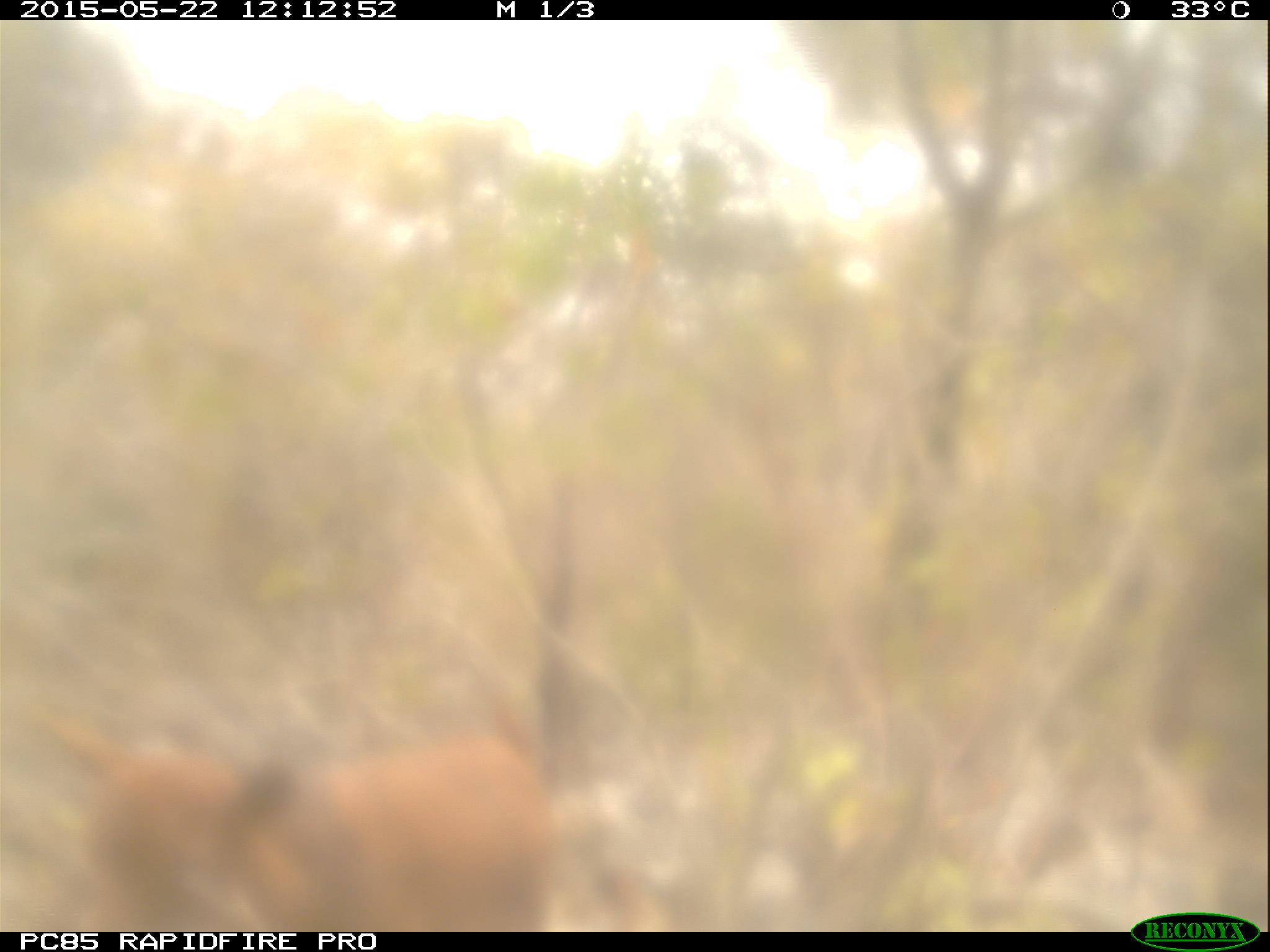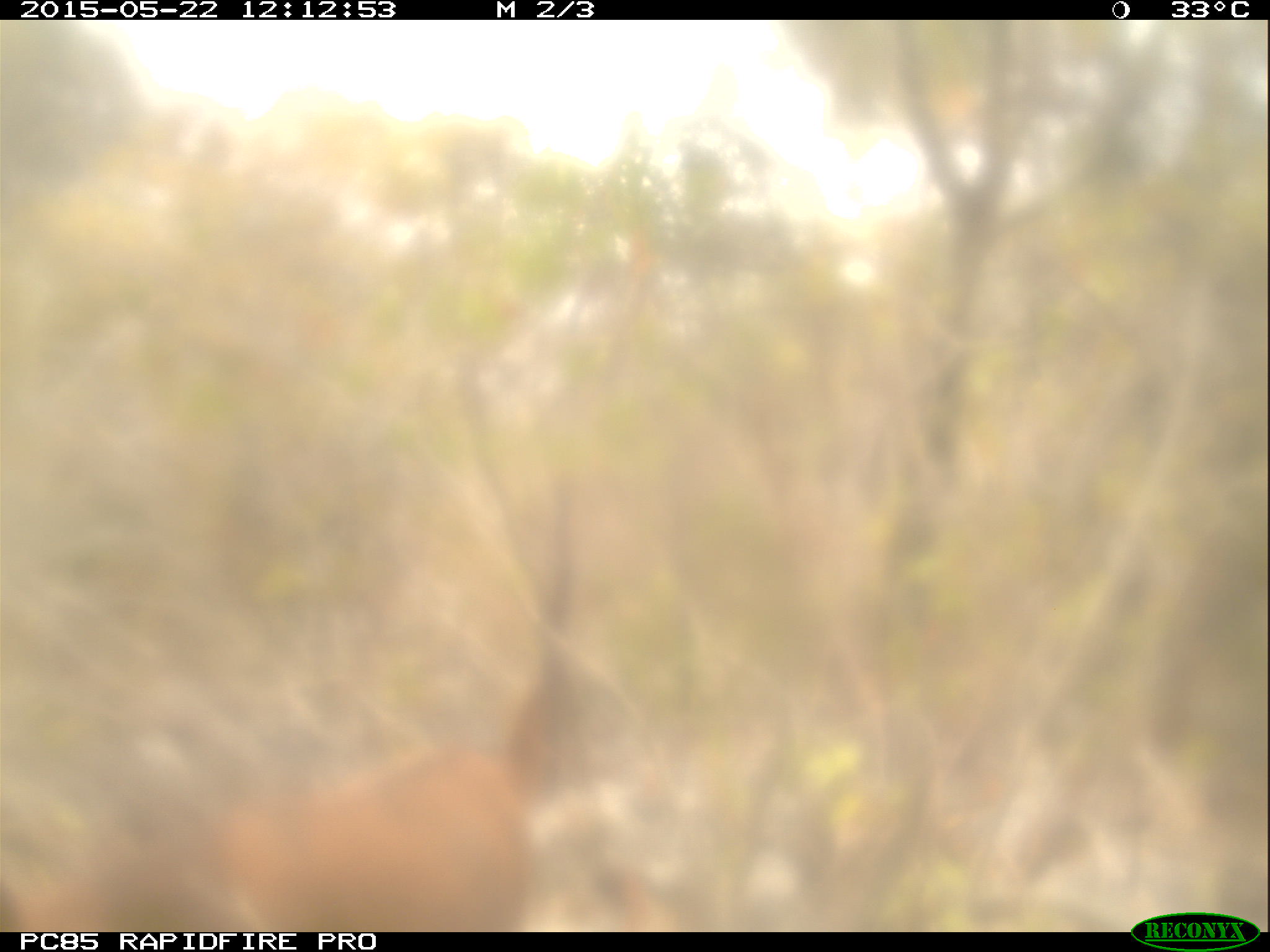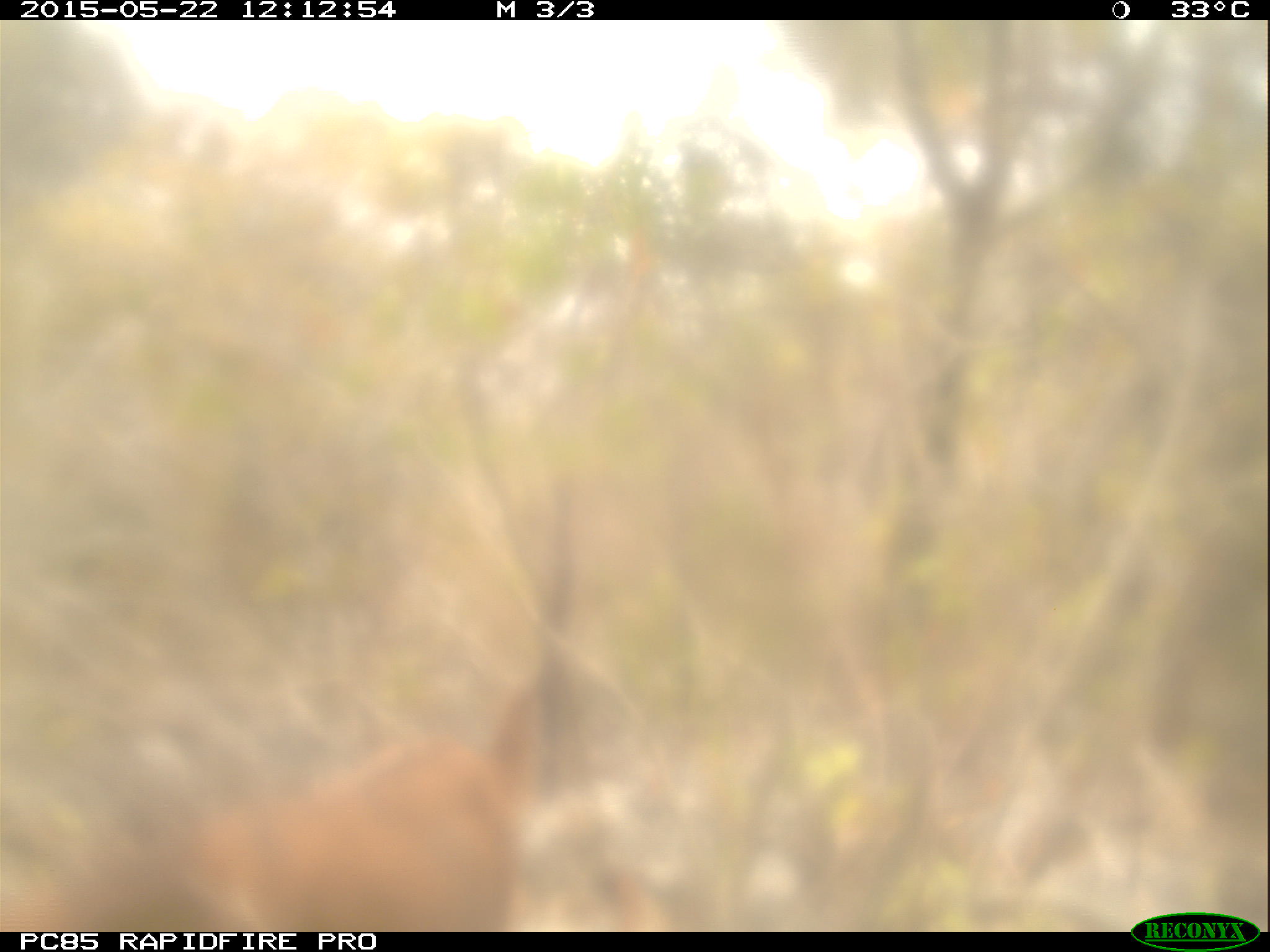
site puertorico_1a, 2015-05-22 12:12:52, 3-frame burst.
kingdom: Animalia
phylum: Chordata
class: Mammalia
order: Artiodactyla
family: Bovidae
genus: Capra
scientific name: Capra hircus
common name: goat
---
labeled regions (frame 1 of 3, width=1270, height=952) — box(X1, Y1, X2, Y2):
goat: box(30, 692, 559, 932)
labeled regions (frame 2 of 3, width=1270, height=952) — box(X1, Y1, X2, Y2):
goat: box(0, 622, 574, 932)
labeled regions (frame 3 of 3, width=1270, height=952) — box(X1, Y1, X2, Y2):
goat: box(0, 668, 544, 935)